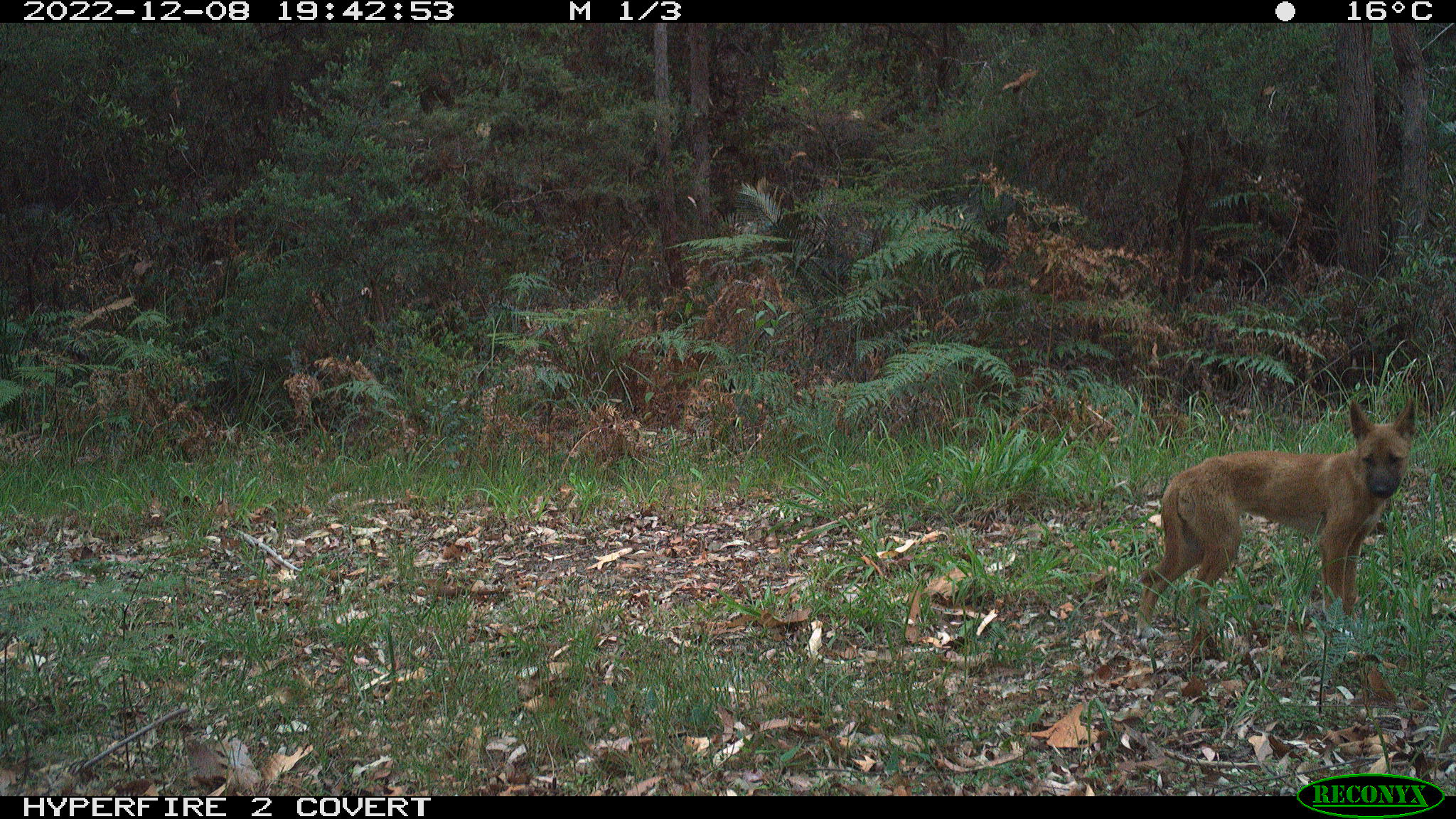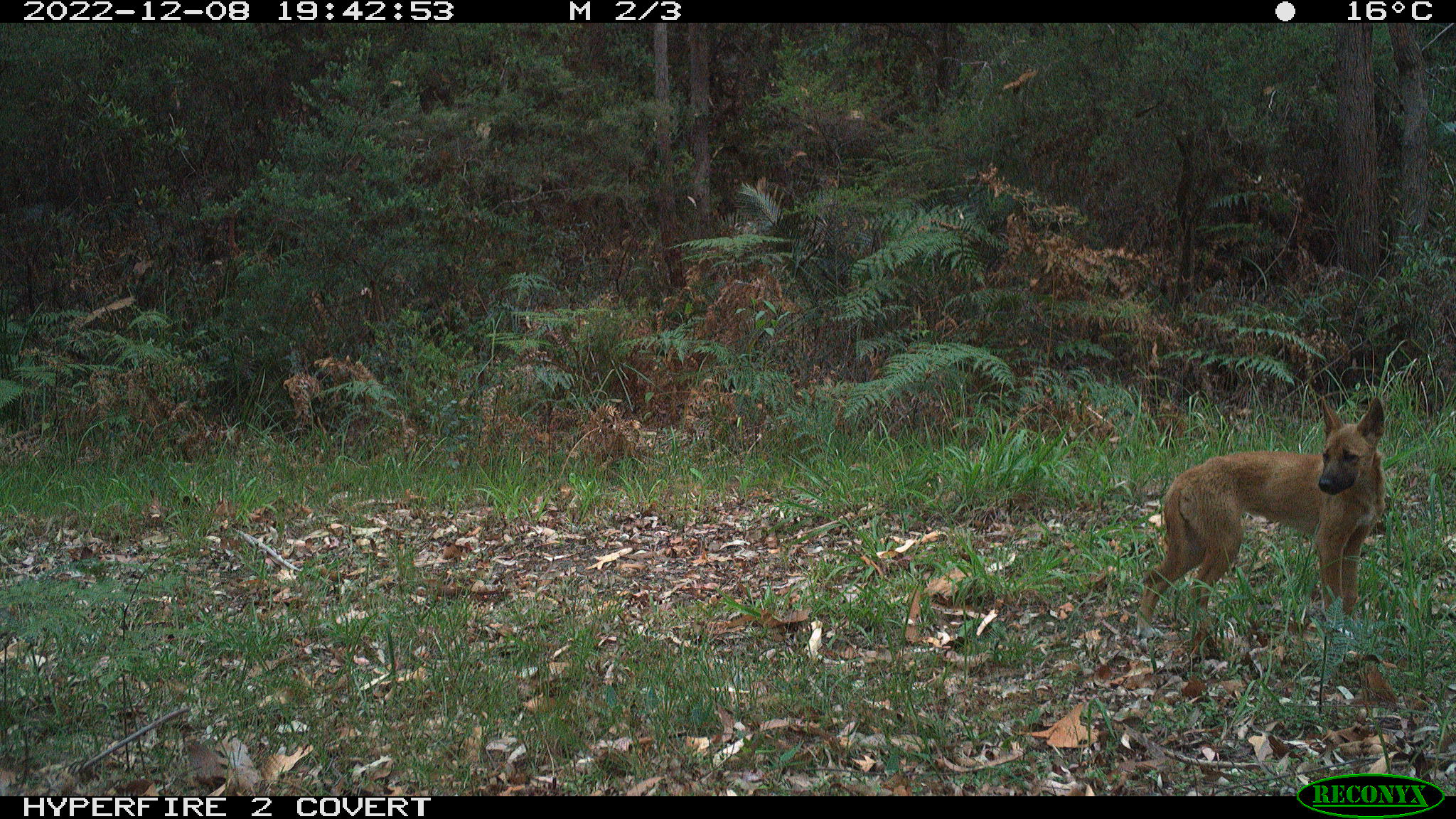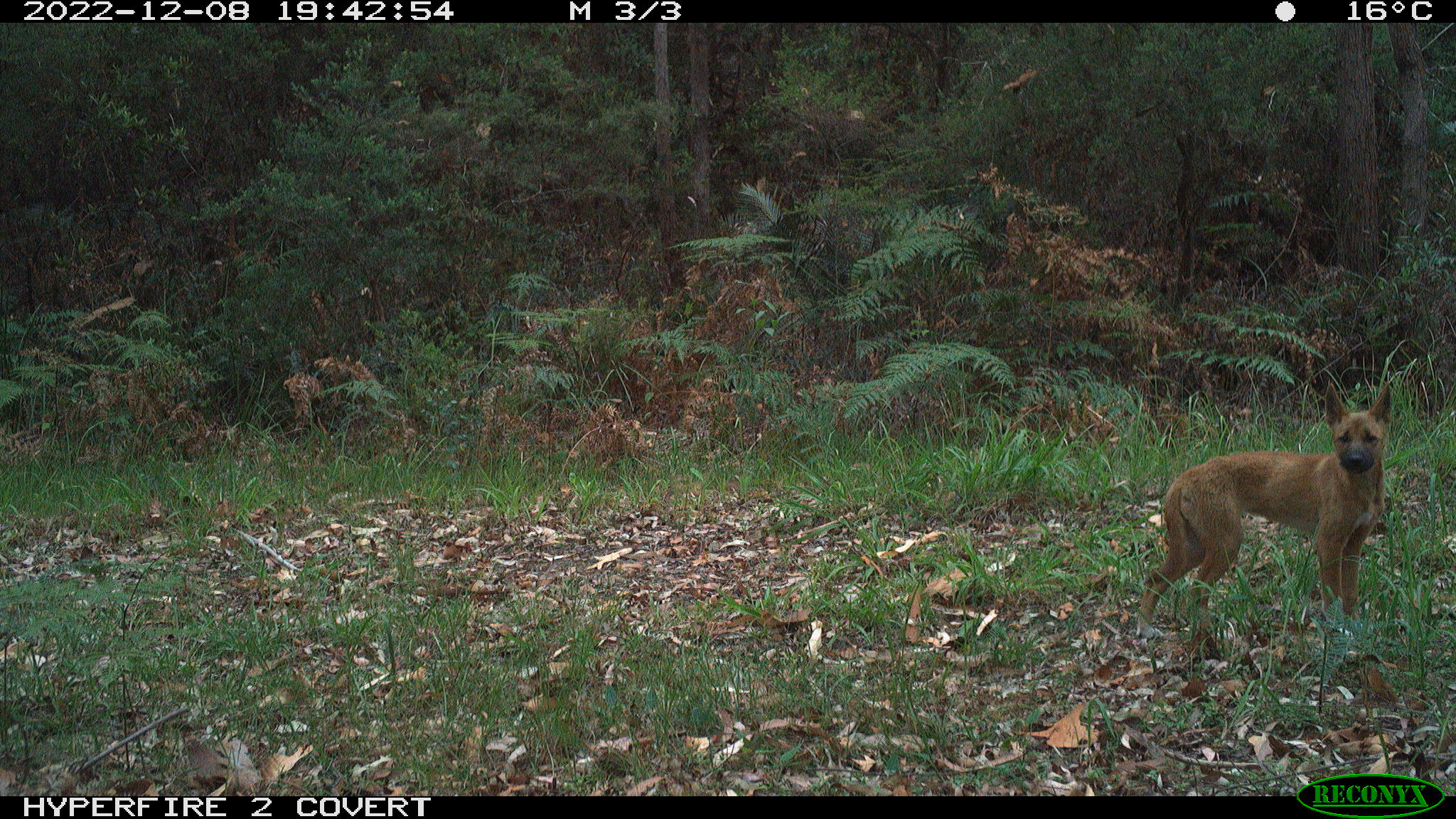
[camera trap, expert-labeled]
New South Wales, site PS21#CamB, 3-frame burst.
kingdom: Animalia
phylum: Chordata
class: Mammalia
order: Carnivora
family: Canidae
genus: Canis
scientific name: Canis familiaris dingo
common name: dingo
Dingo (Canis familiaris dingo).